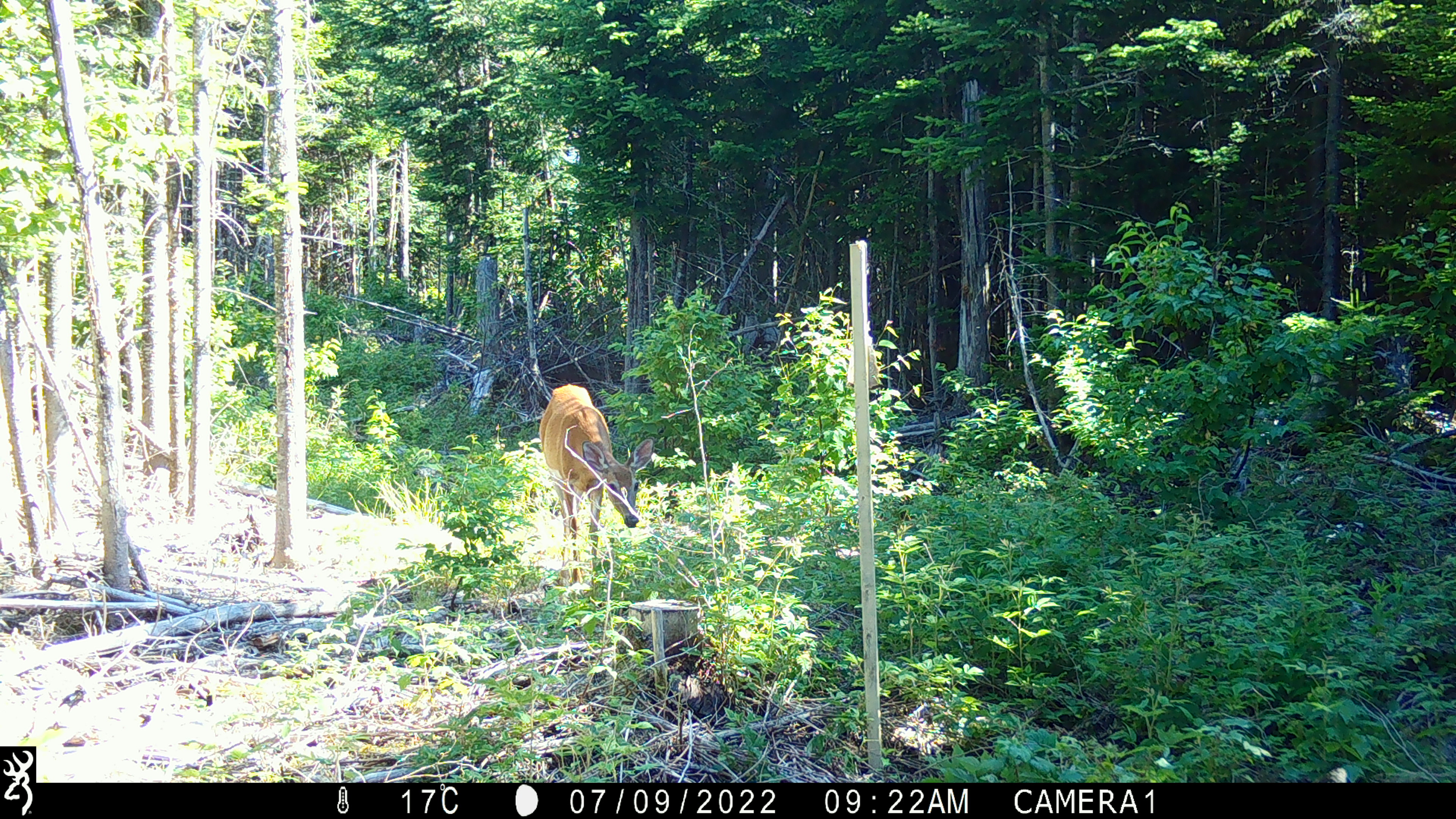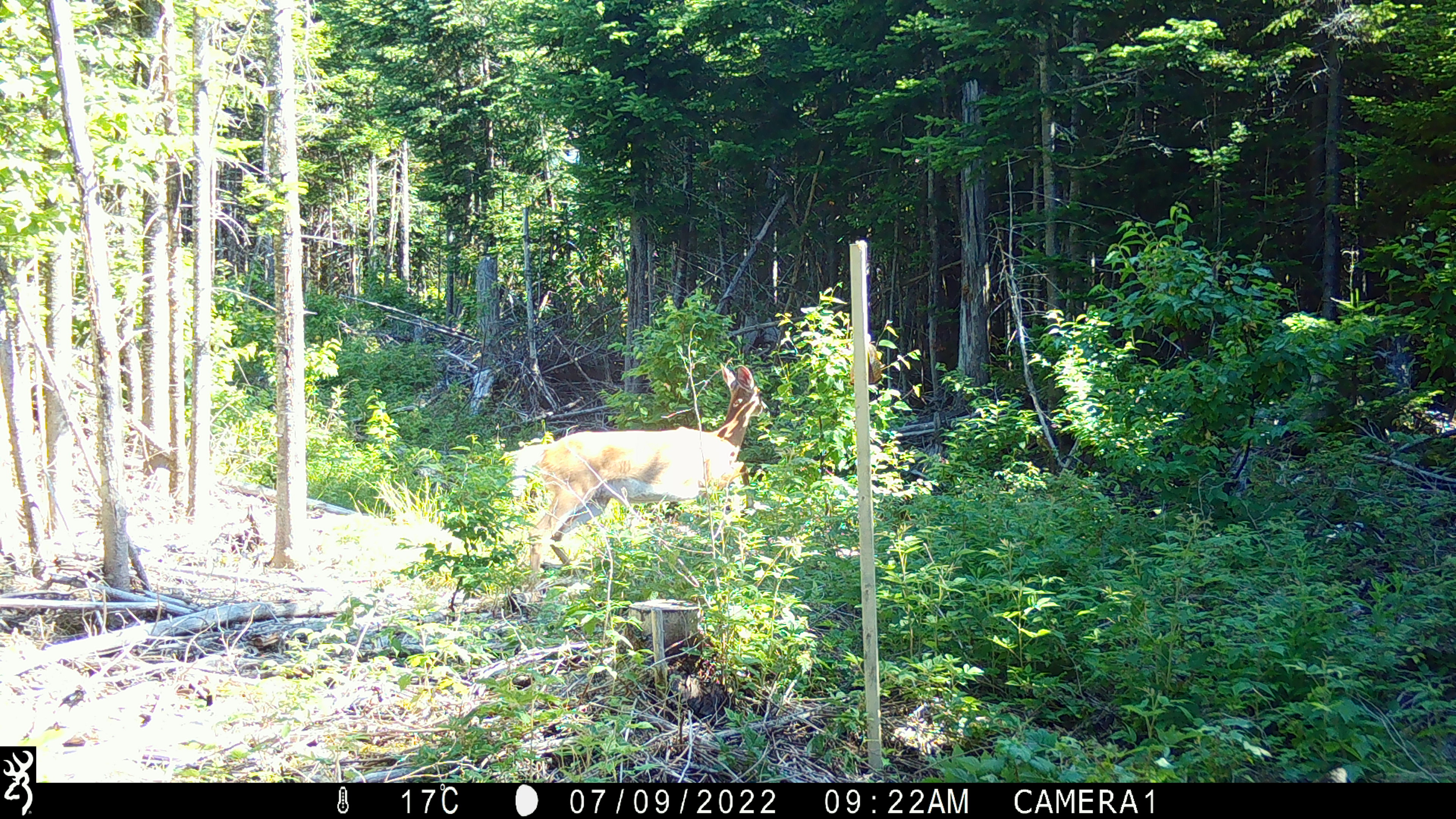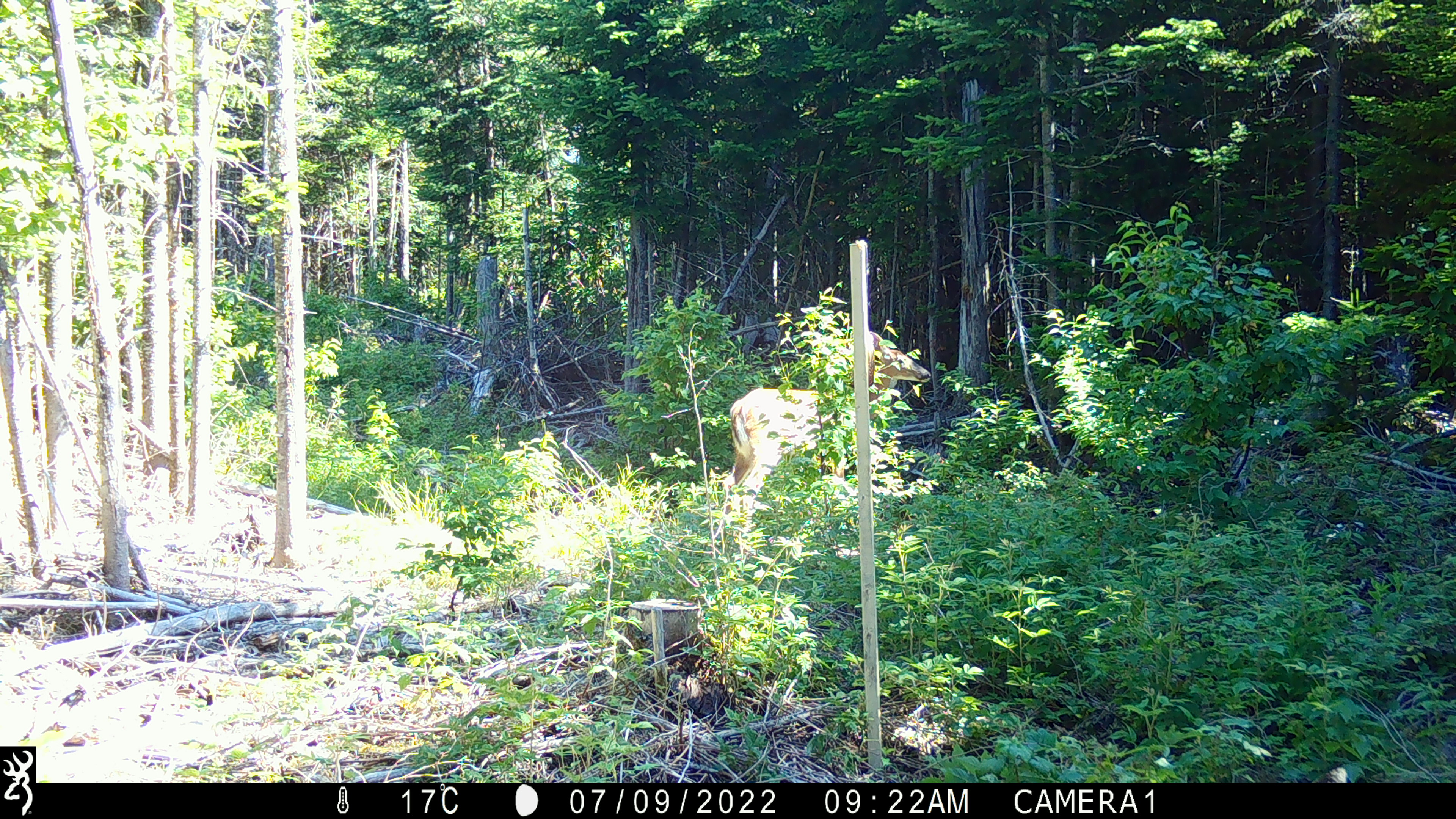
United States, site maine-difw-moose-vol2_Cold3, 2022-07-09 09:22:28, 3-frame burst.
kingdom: Animalia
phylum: Chordata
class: Mammalia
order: Artiodactyla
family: Cervidae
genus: Odocoileus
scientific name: Odocoileus virginianus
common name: white-tailed deer